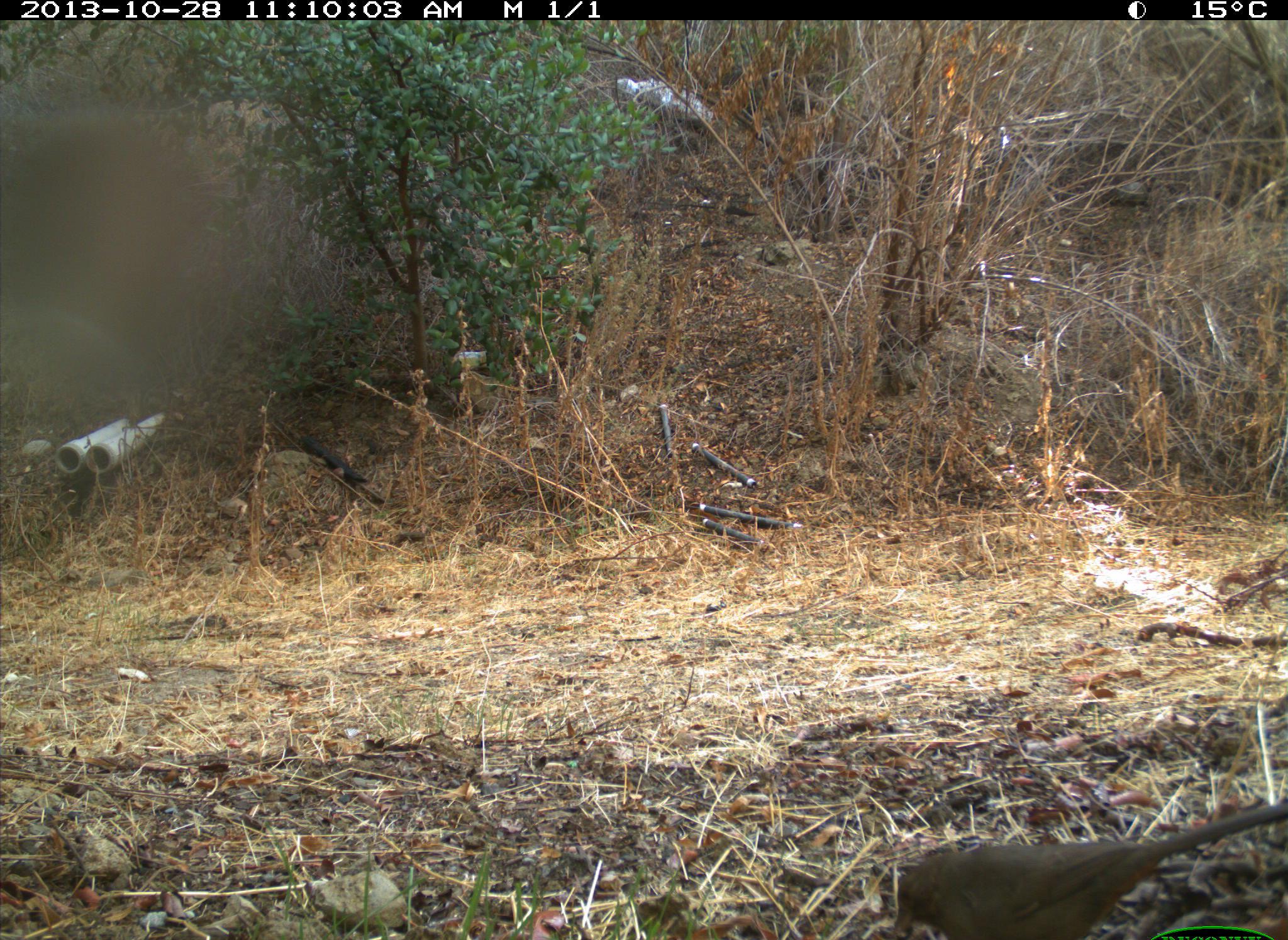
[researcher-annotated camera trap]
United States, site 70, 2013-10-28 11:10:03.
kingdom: Animalia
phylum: Chordata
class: Aves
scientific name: Aves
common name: bird